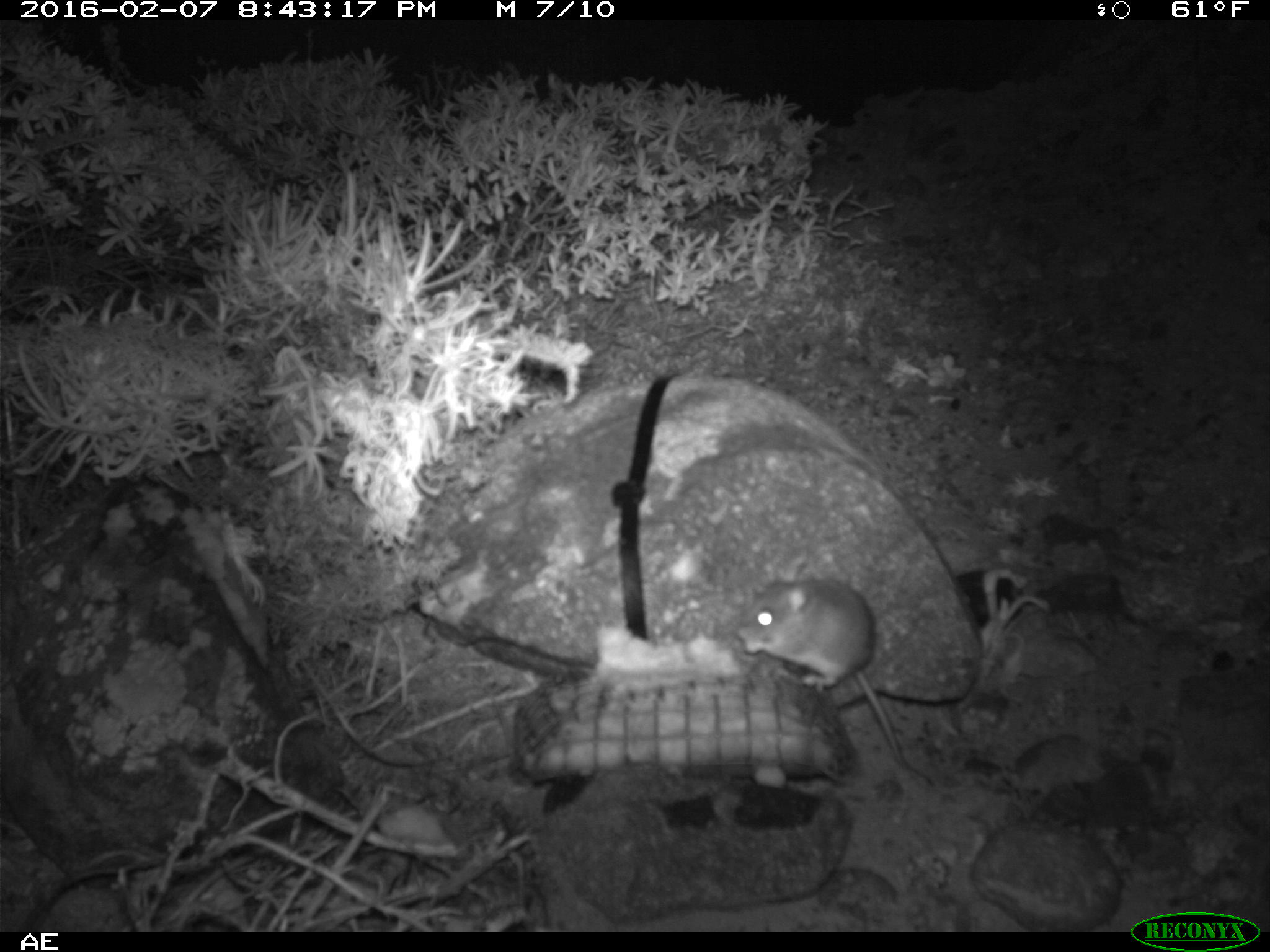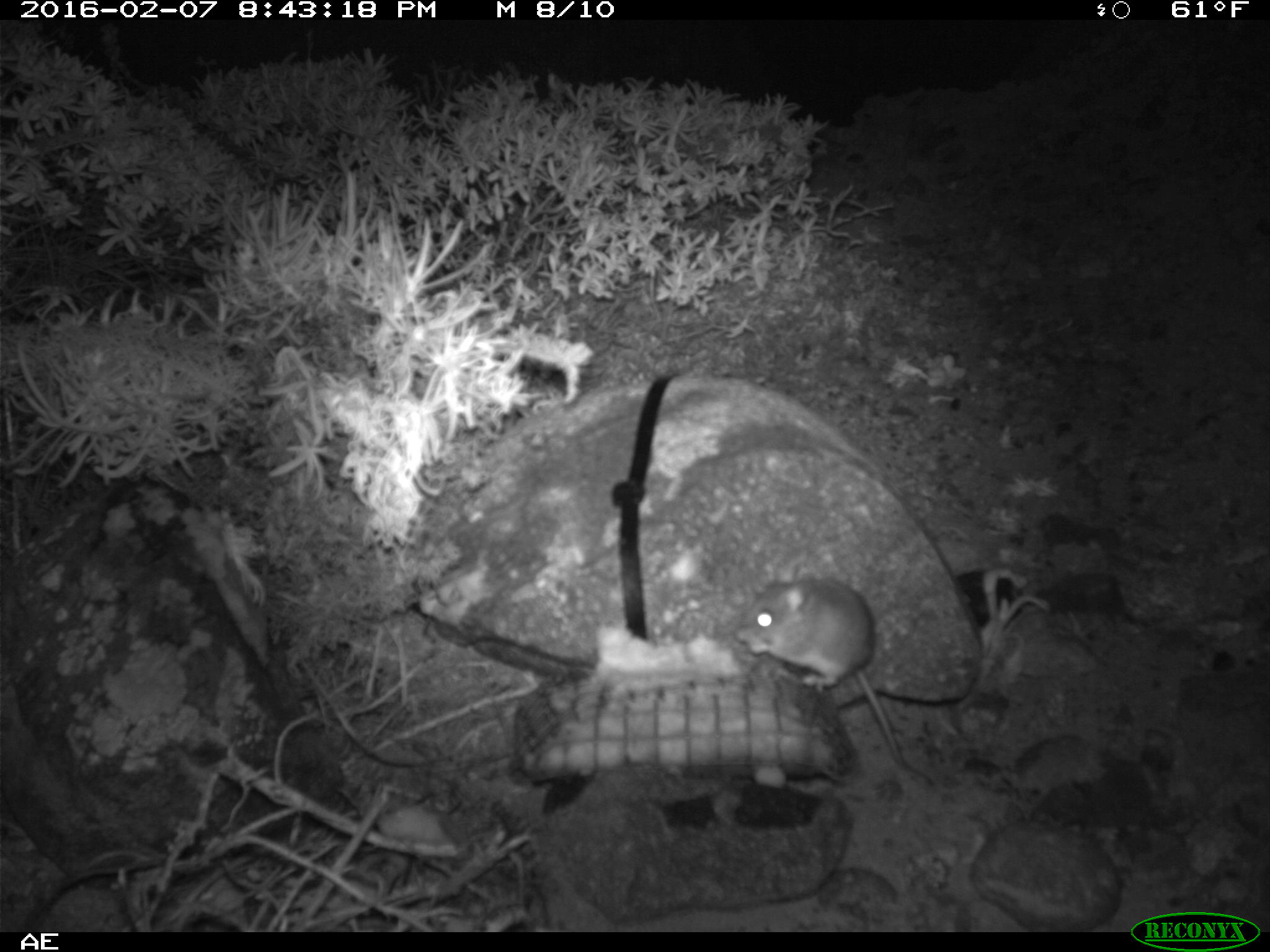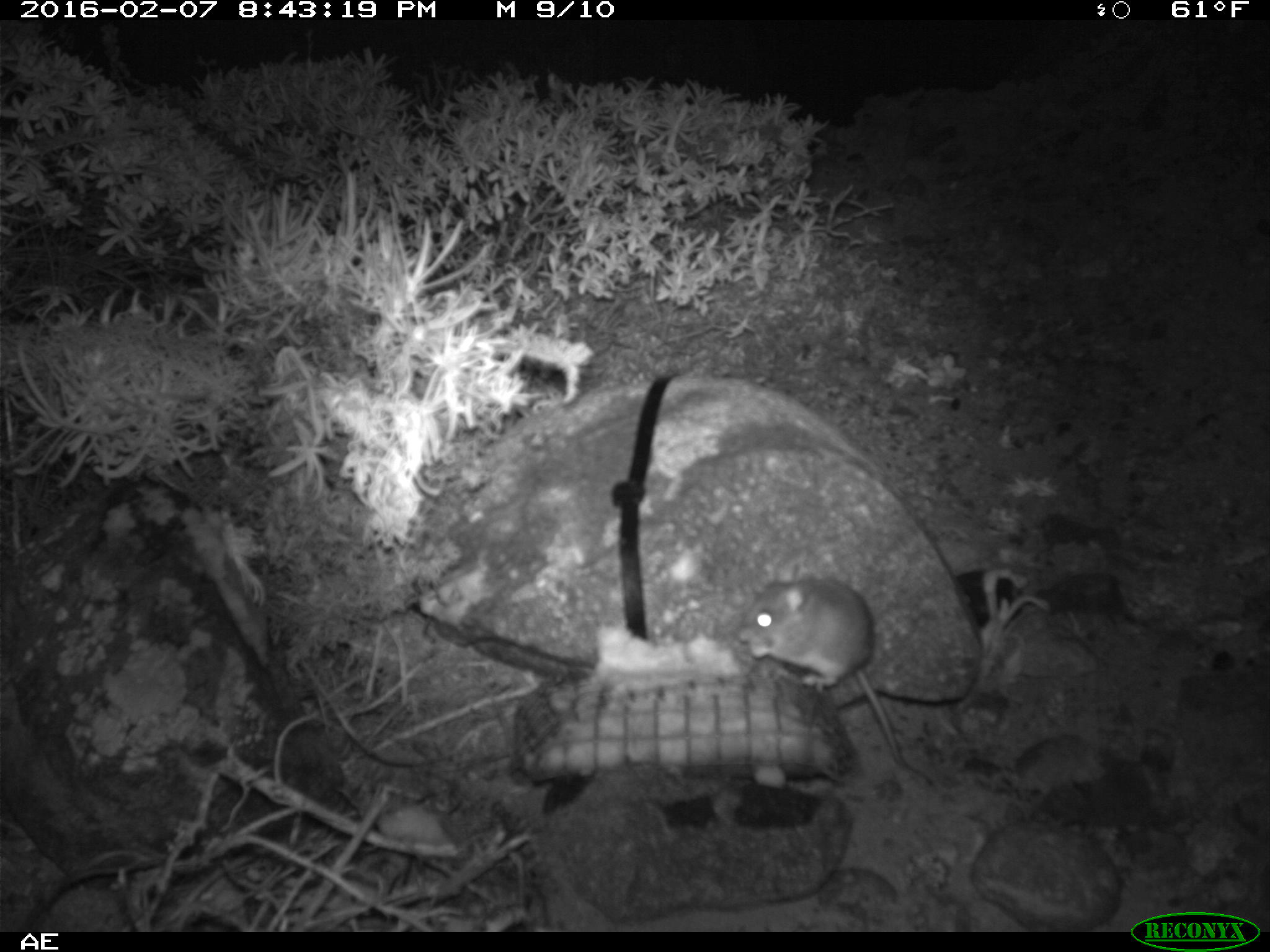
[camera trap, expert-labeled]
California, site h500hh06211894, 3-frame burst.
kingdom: Animalia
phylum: Chordata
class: Mammalia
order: Rodentia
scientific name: Rodentia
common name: rodent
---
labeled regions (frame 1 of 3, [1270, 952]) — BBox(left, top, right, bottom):
rodent: BBox(733, 575, 935, 783)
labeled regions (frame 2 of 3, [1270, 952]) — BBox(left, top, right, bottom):
rodent: BBox(736, 576, 934, 788)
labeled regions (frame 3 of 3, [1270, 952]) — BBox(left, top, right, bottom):
rodent: BBox(740, 560, 932, 785)